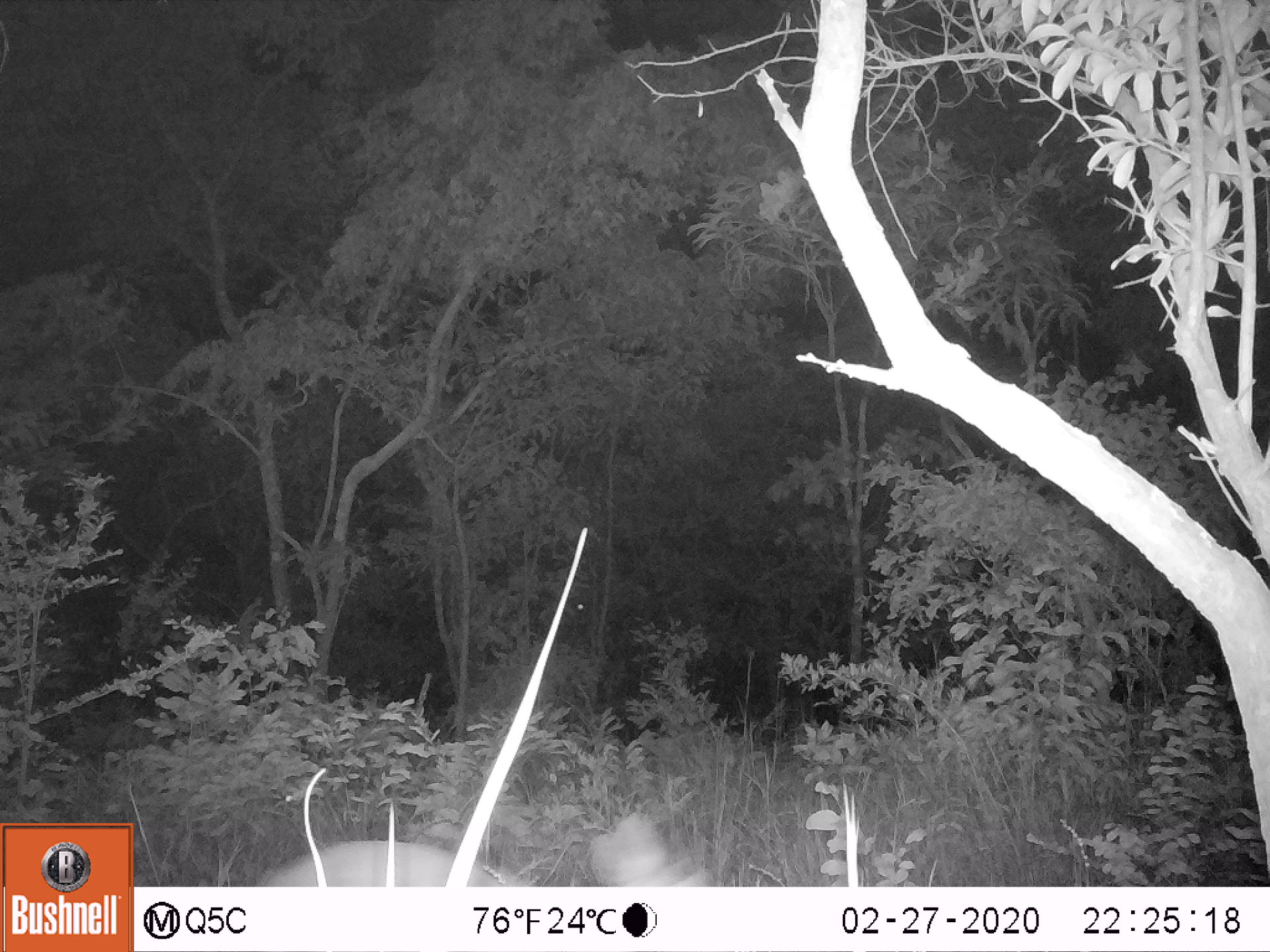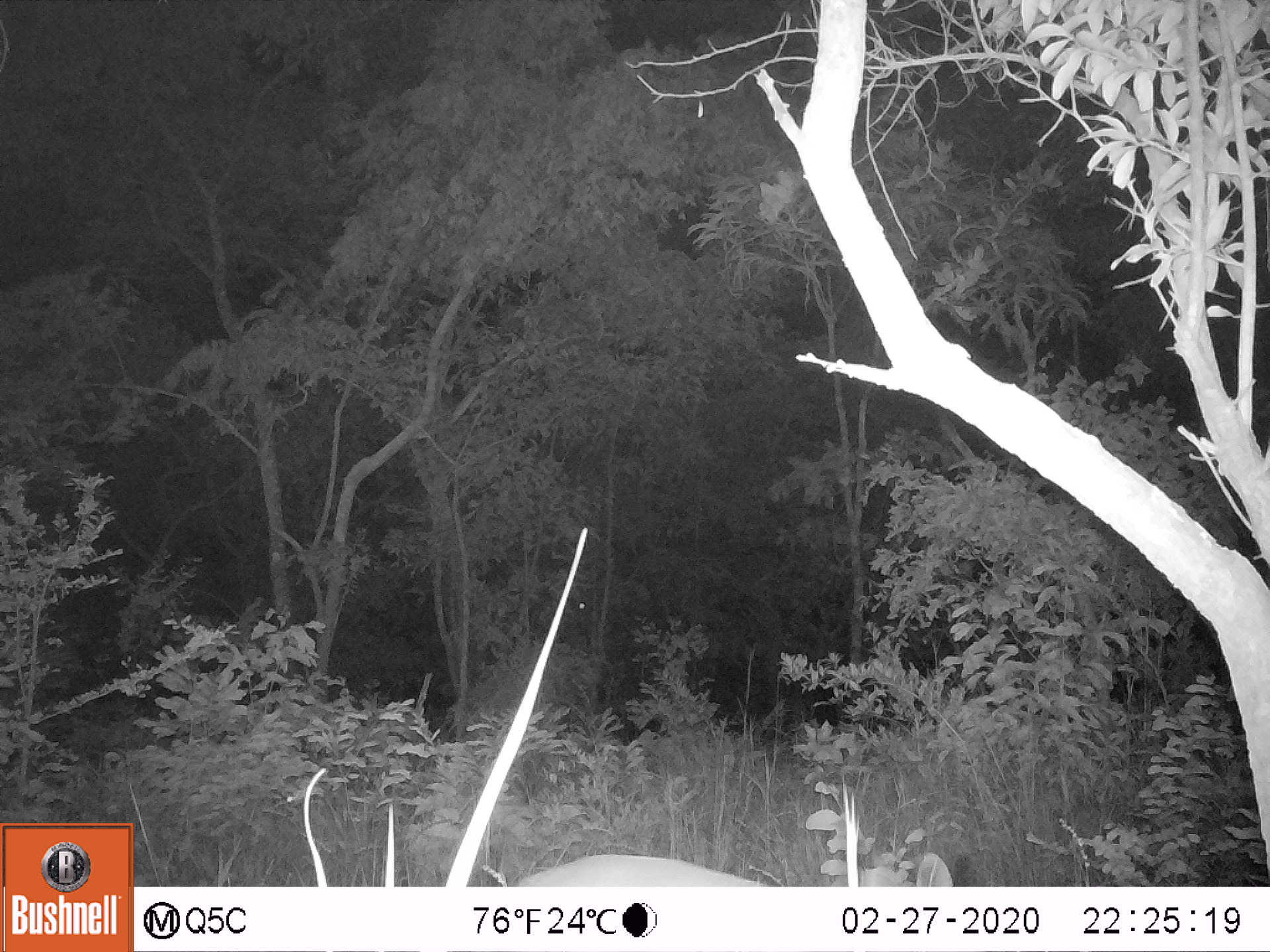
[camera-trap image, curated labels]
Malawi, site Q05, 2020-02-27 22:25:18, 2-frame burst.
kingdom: Animalia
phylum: Chordata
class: Mammalia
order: Artiodactyla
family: Bovidae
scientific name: Antilopinae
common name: small antelope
Small antelope (Antilopinae), count 1.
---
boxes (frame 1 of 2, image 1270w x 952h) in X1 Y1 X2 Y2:
small antelope: 245 803 722 885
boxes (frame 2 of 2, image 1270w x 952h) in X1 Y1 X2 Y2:
small antelope: 505 829 967 886